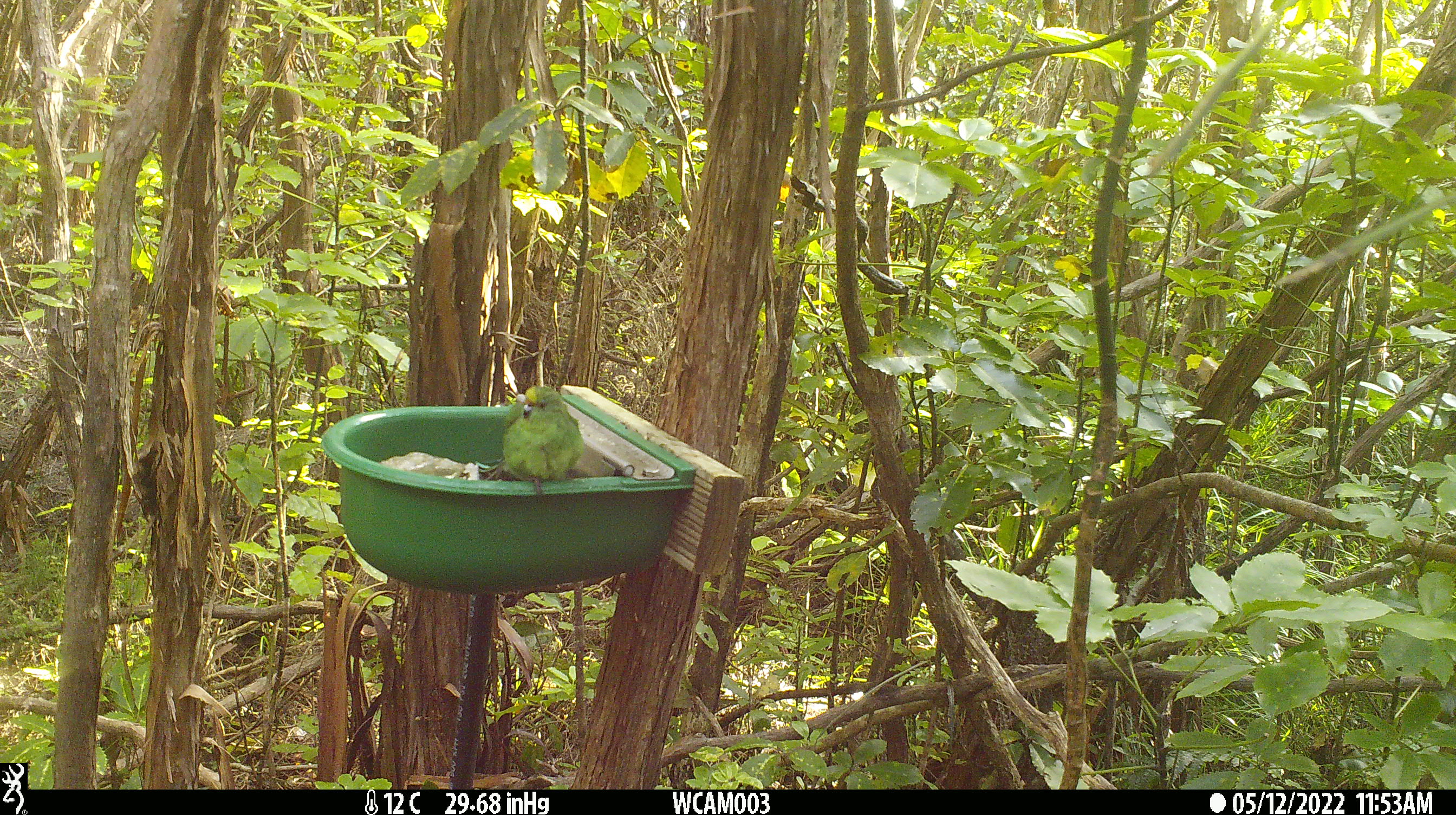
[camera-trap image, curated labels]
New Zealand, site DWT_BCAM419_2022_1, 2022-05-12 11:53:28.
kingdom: Animalia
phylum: Chordata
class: Aves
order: Psittaciformes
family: Psittaculidae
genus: Cyanoramphus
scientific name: Cyanoramphus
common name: parakeet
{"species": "parakeet (Cyanoramphus)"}